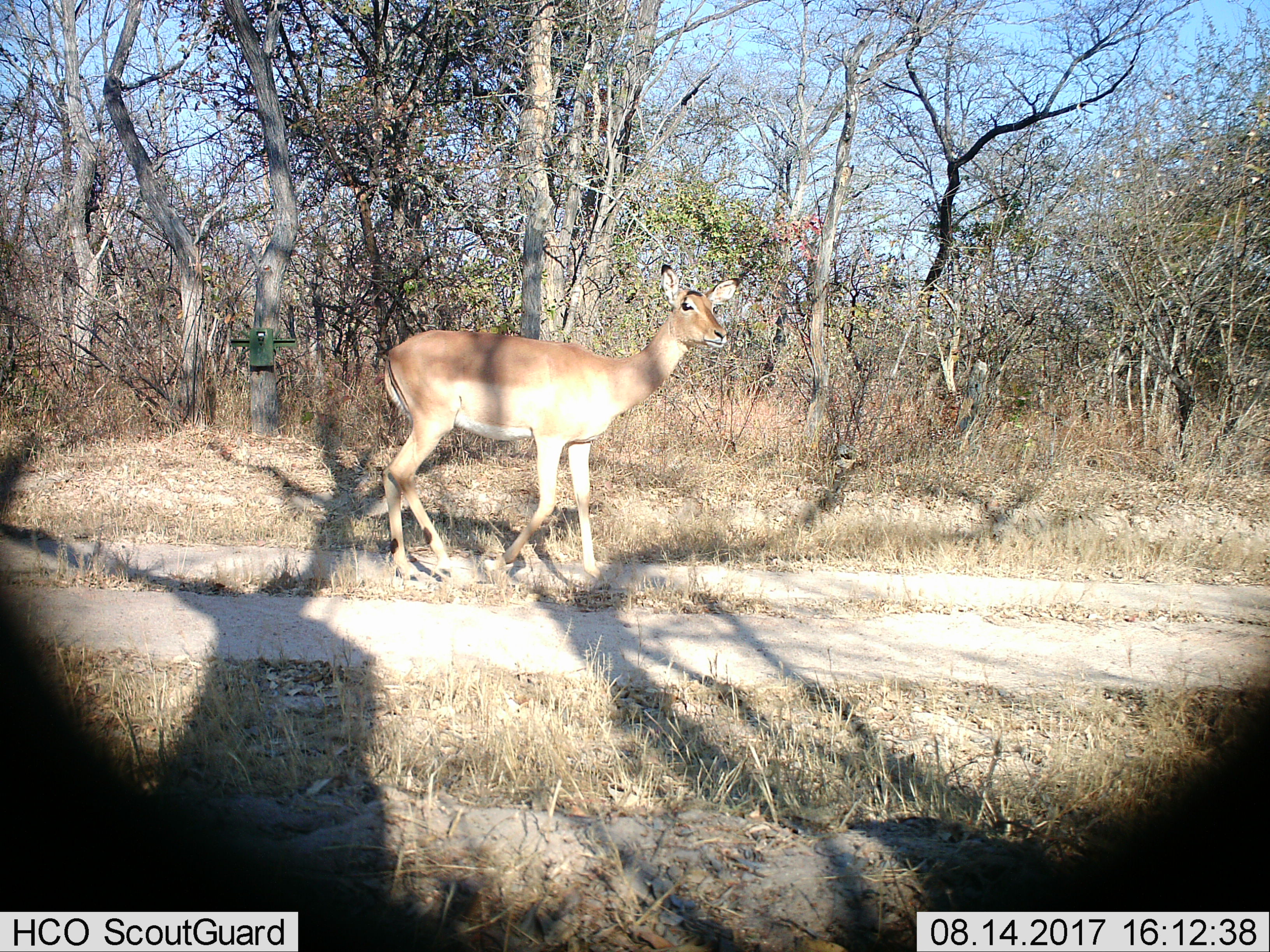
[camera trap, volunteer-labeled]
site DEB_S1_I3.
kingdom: Animalia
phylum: Chordata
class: Mammalia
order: Artiodactyla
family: Bovidae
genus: Aepyceros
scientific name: Aepyceros melampus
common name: impala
Impala (Aepyceros melampus), count 1. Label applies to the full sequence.